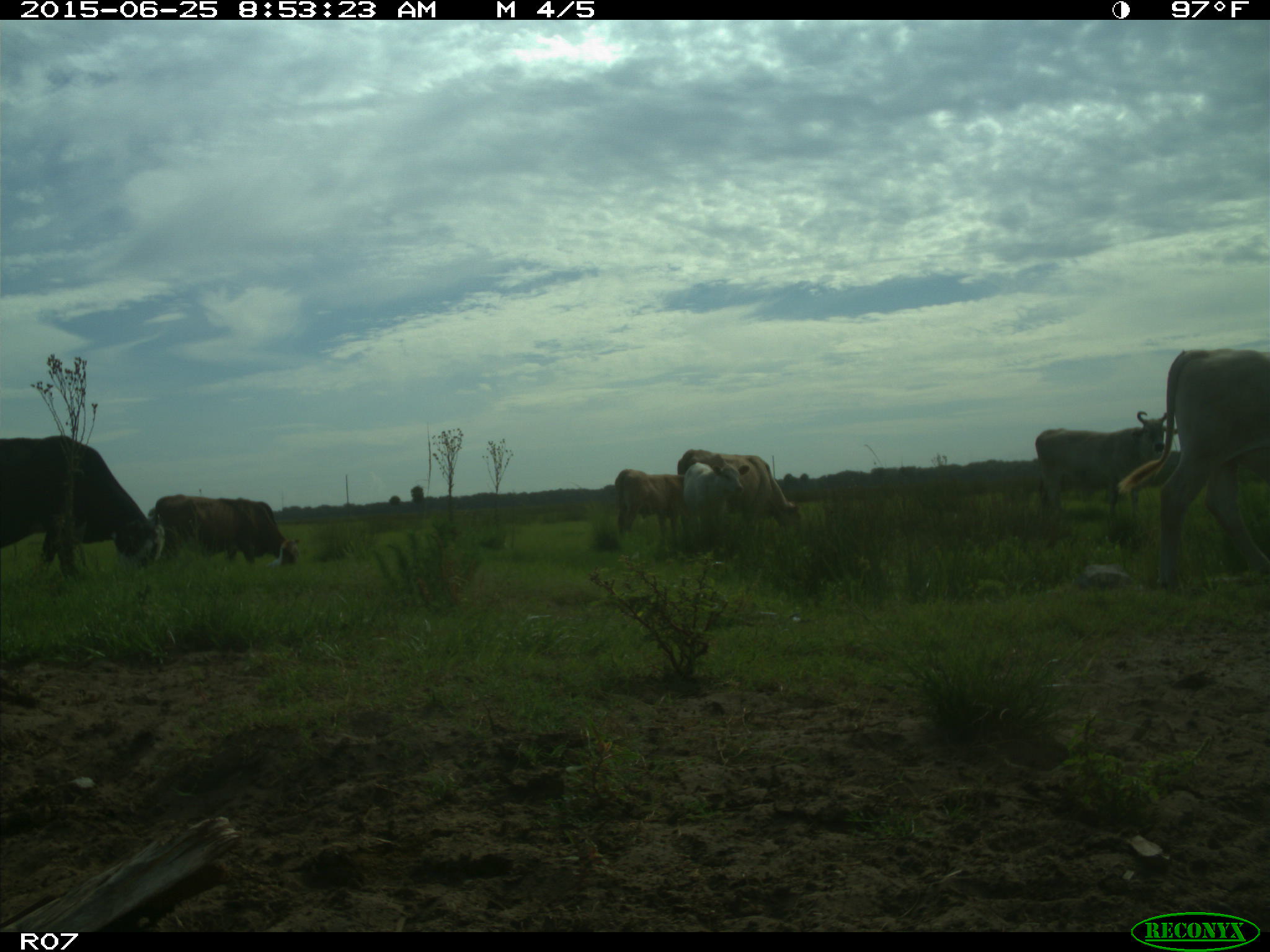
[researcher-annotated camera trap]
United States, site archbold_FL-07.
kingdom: Animalia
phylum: Chordata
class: Mammalia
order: Artiodactyla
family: Bovidae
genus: Bos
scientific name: Bos taurus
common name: domestic cow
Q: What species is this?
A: Bos taurus (domestic cow).